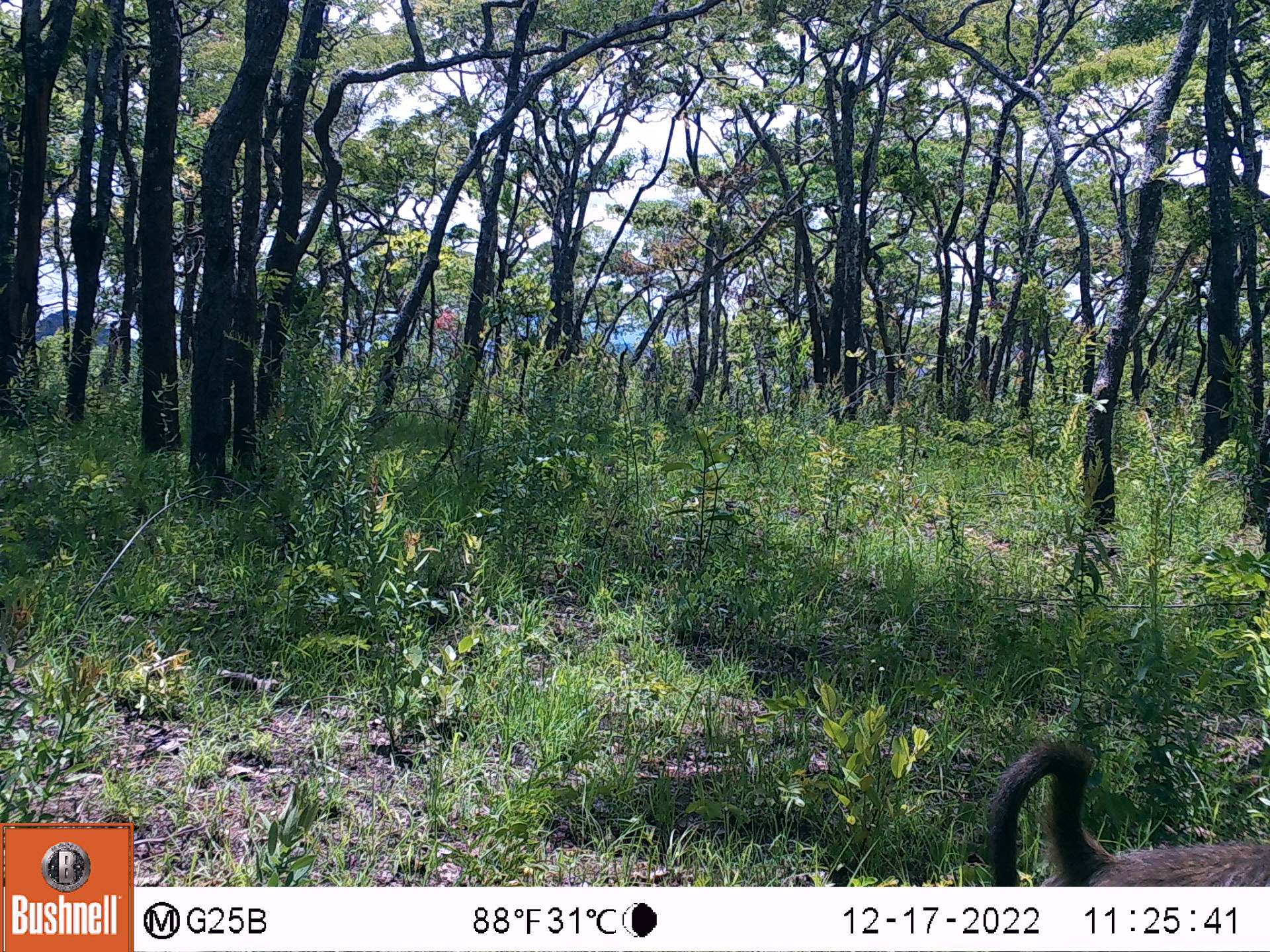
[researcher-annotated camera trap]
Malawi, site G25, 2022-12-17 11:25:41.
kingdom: Animalia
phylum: Chordata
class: Mammalia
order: Primates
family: Cercopithecidae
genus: Papio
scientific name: Papio cynocephalus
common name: yellow baboon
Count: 1.